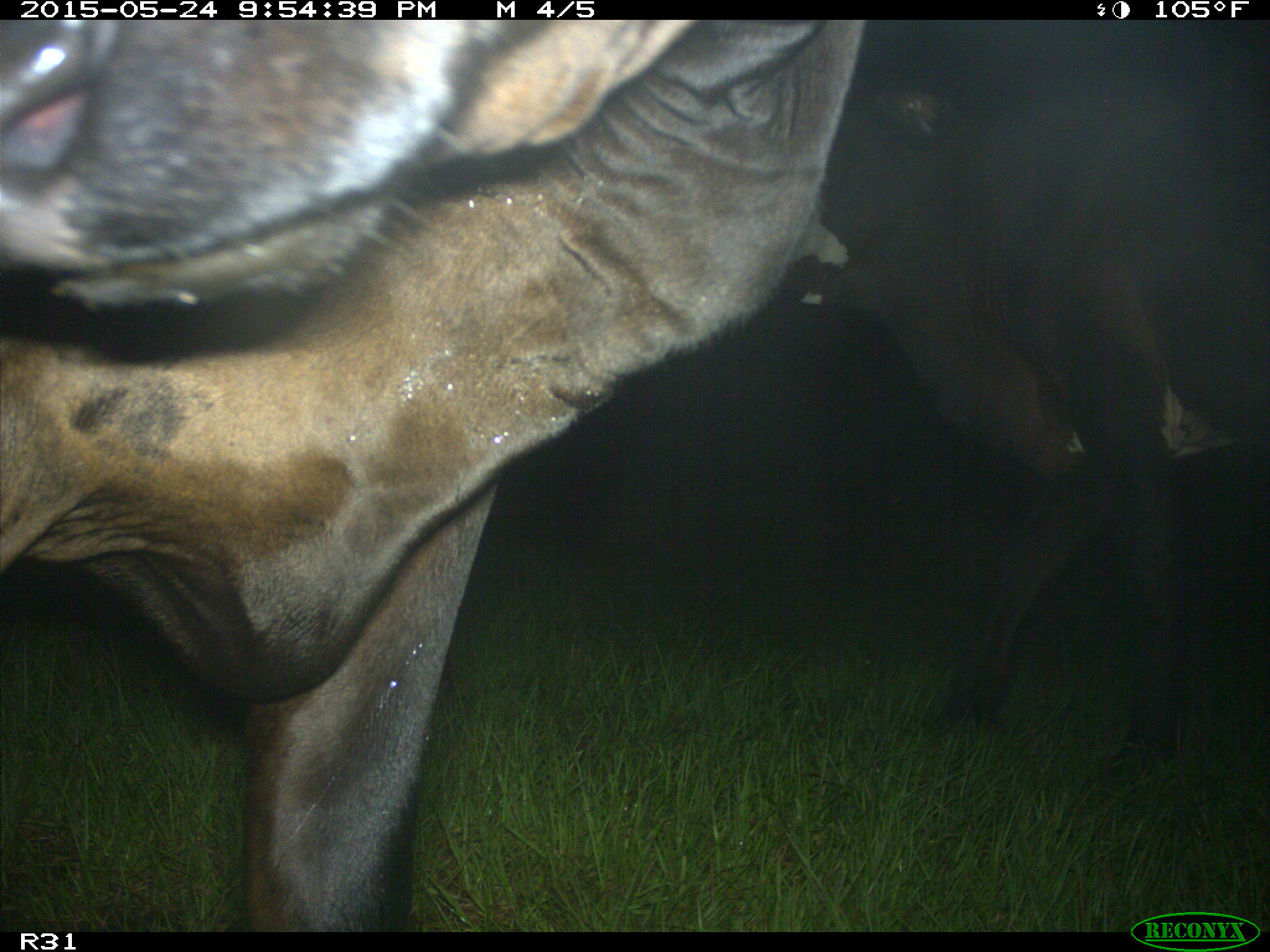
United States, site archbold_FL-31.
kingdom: Animalia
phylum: Chordata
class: Mammalia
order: Artiodactyla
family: Bovidae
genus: Bos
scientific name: Bos taurus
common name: domestic cow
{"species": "Bos taurus (domestic cow)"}